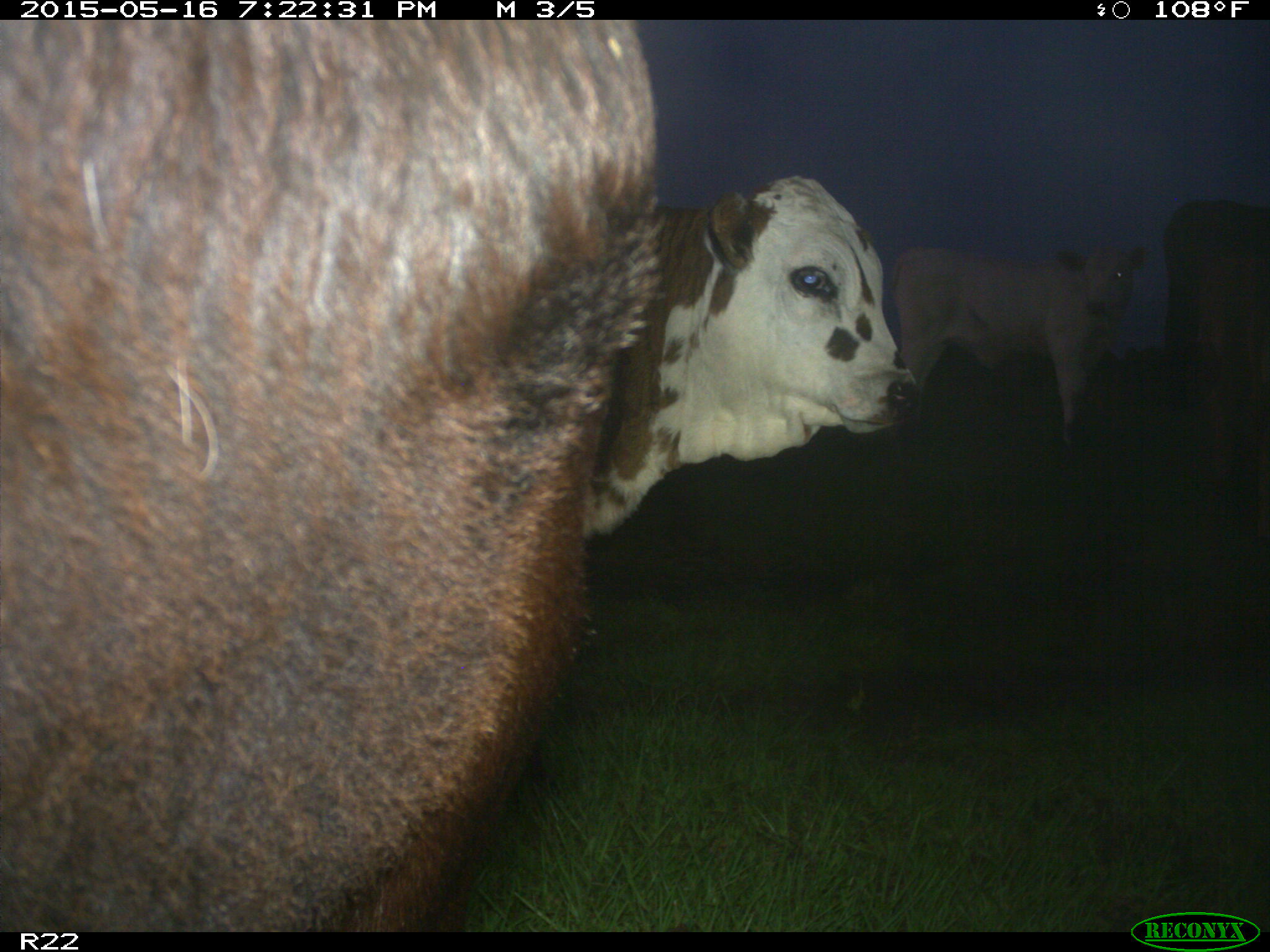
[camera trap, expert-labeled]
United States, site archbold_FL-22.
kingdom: Animalia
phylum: Chordata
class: Mammalia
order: Artiodactyla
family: Bovidae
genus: Bos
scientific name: Bos taurus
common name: domestic cow